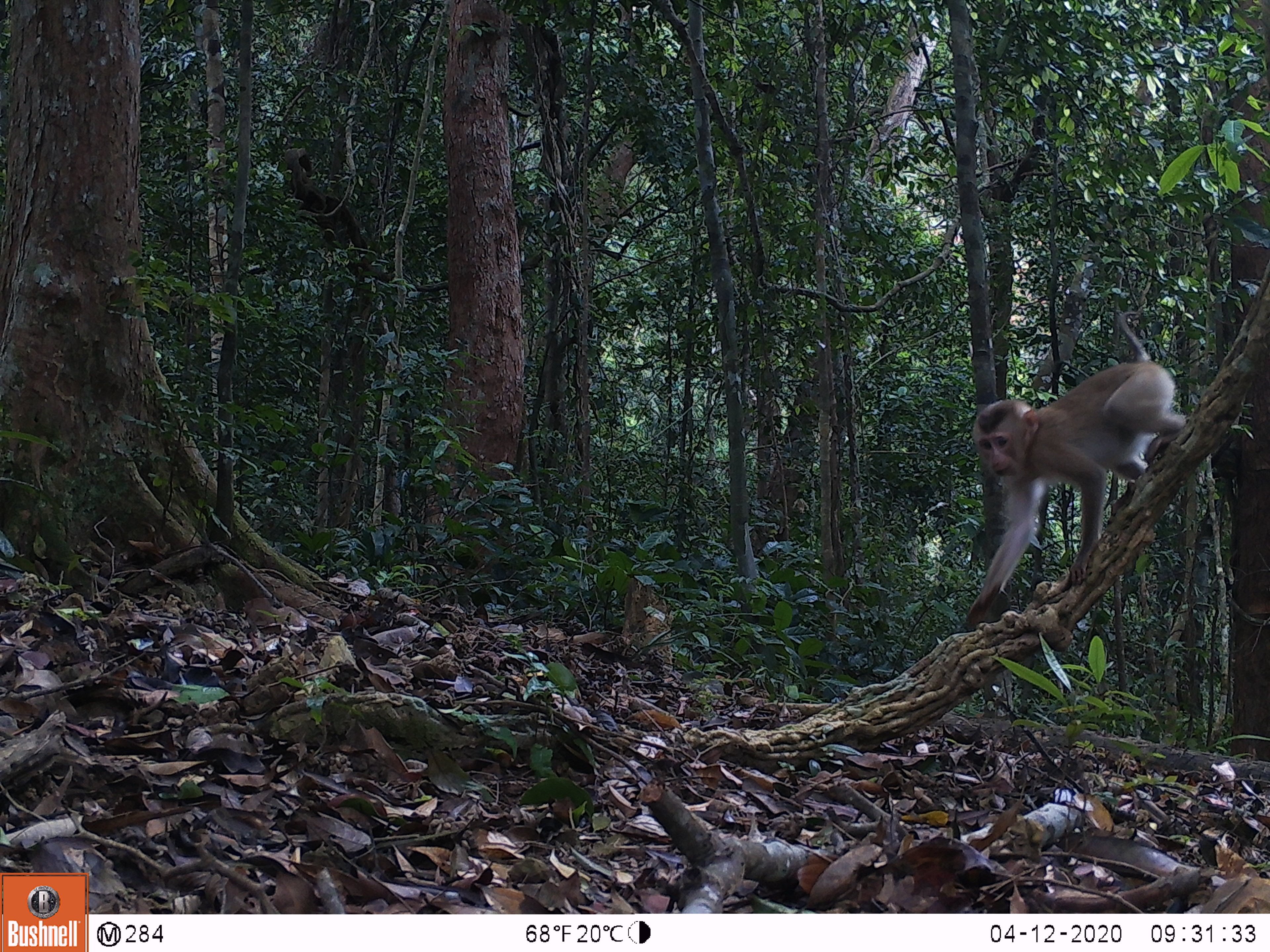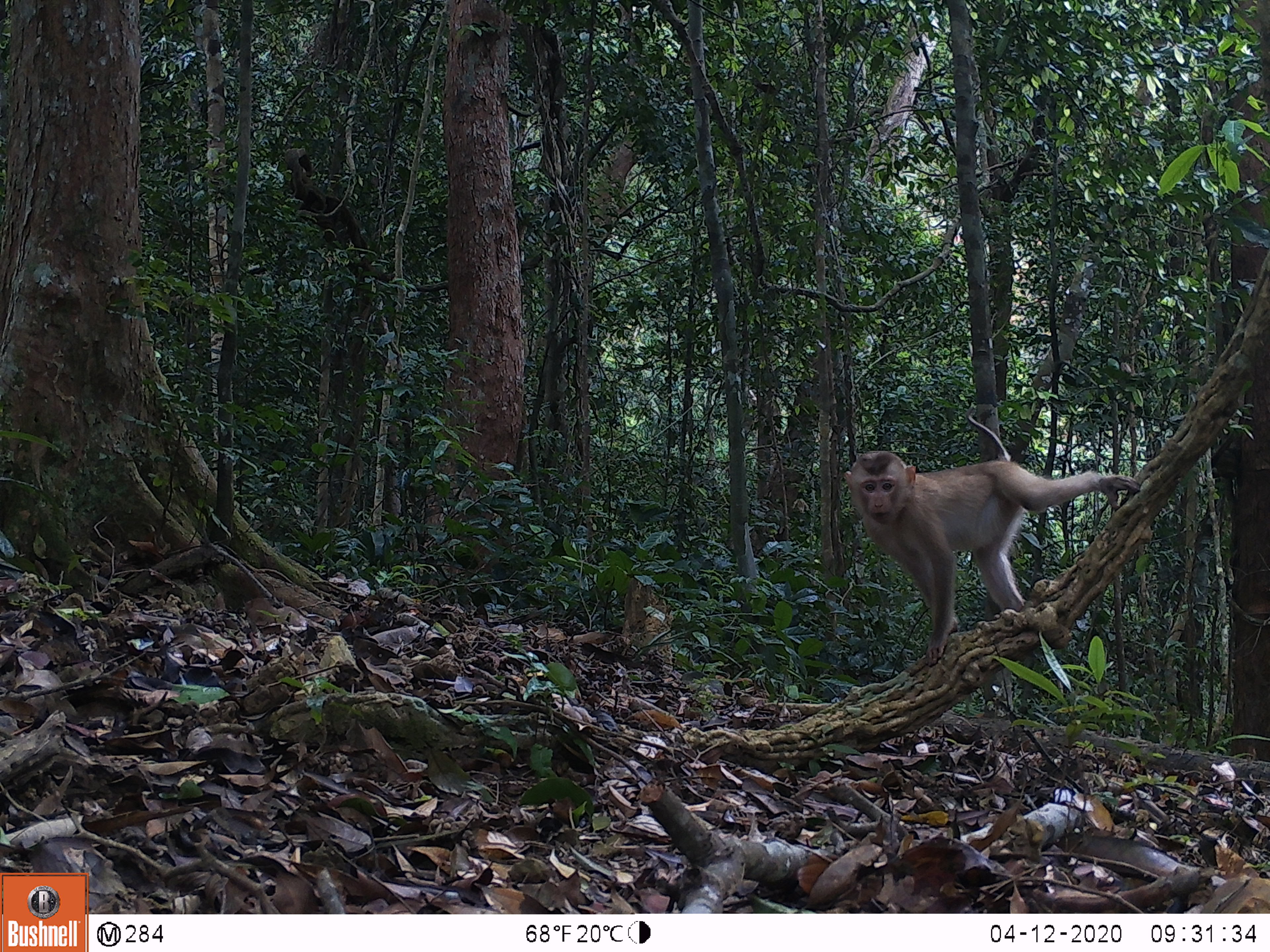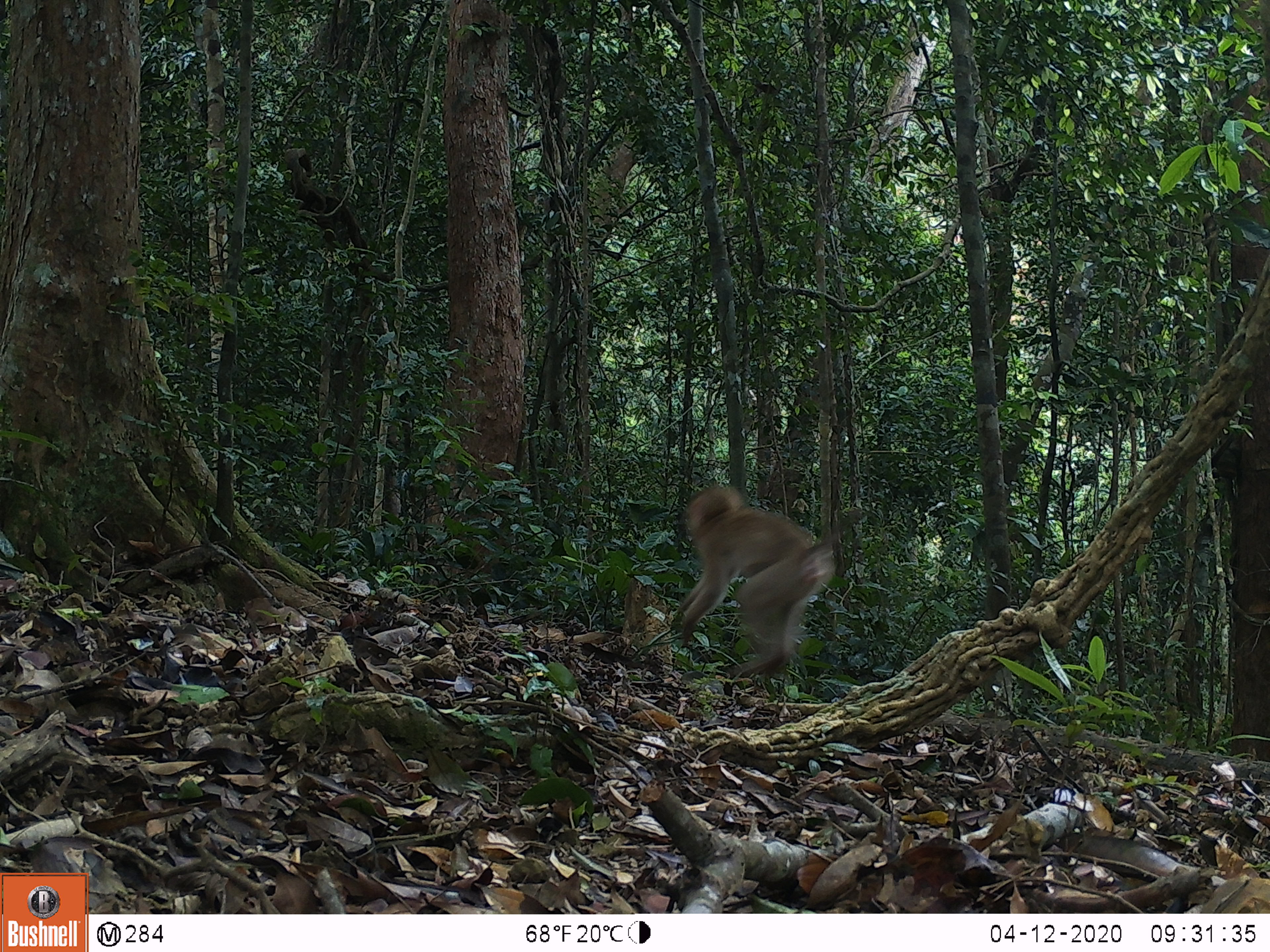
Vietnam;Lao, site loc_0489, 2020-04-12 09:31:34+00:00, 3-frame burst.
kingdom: Animalia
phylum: Chordata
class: Mammalia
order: Primates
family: Cercopithecidae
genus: Macaca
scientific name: Macaca nemestrina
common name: pig-tailed macaque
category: pig tailed macaque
Pig tailed macaque (pig-tailed macaque) (Macaca nemestrina). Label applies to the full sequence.